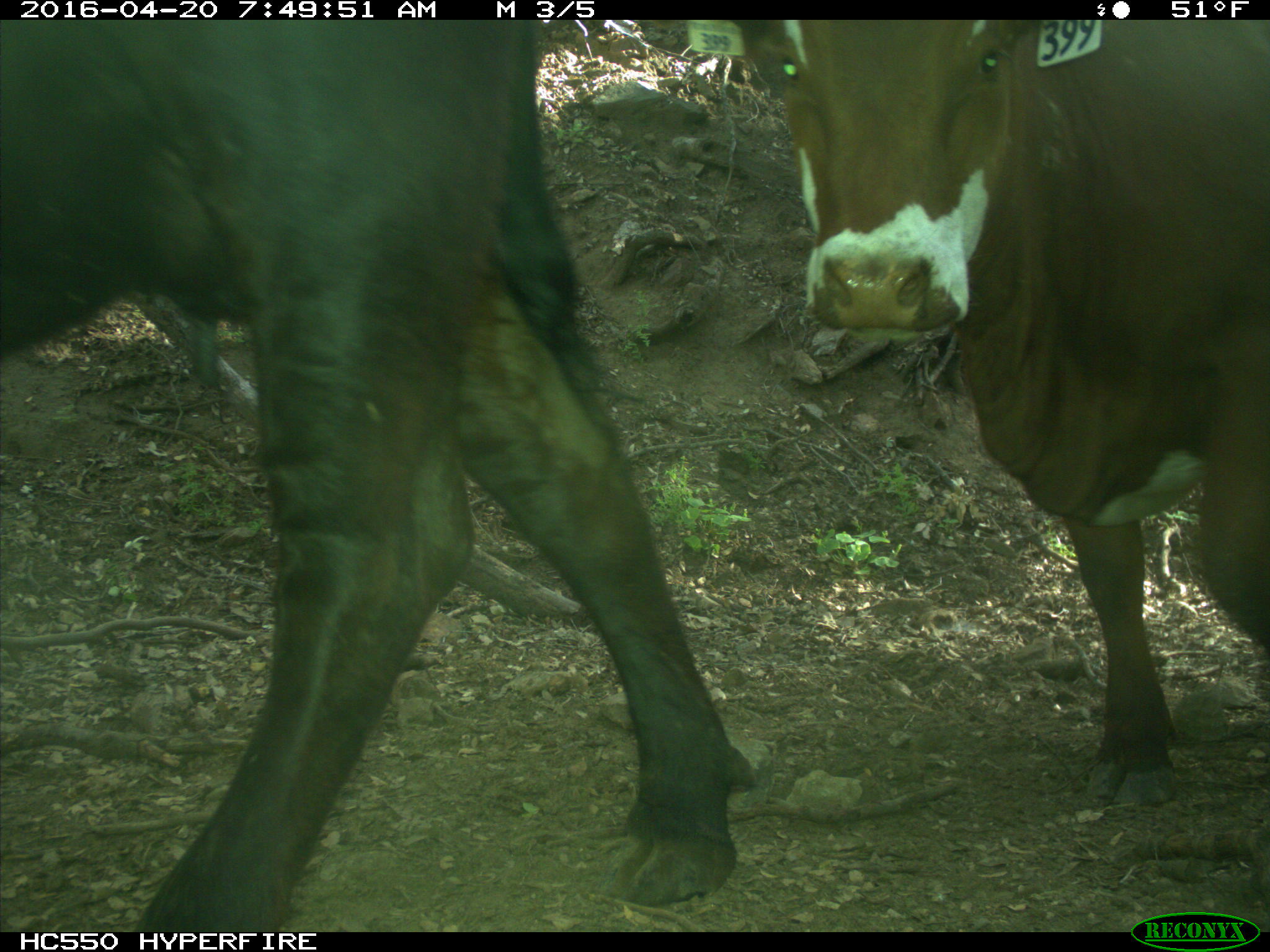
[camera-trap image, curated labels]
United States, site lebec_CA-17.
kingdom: Animalia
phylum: Chordata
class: Mammalia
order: Artiodactyla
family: Bovidae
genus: Bos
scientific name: Bos taurus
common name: domestic cow